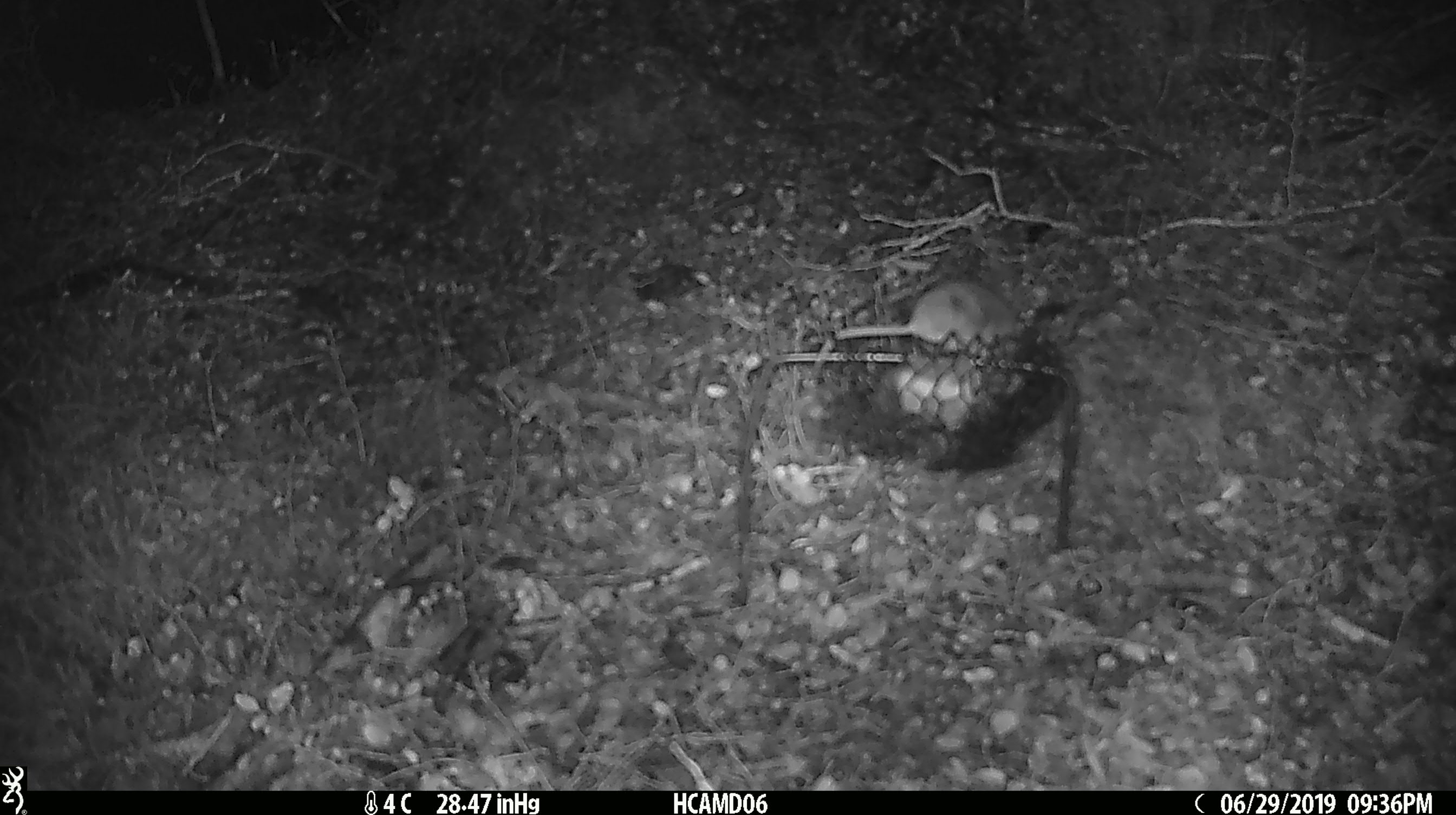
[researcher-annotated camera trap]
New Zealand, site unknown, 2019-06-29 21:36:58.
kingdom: Animalia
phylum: Chordata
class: Mammalia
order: Rodentia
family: Muridae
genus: Mus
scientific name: Mus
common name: mouse